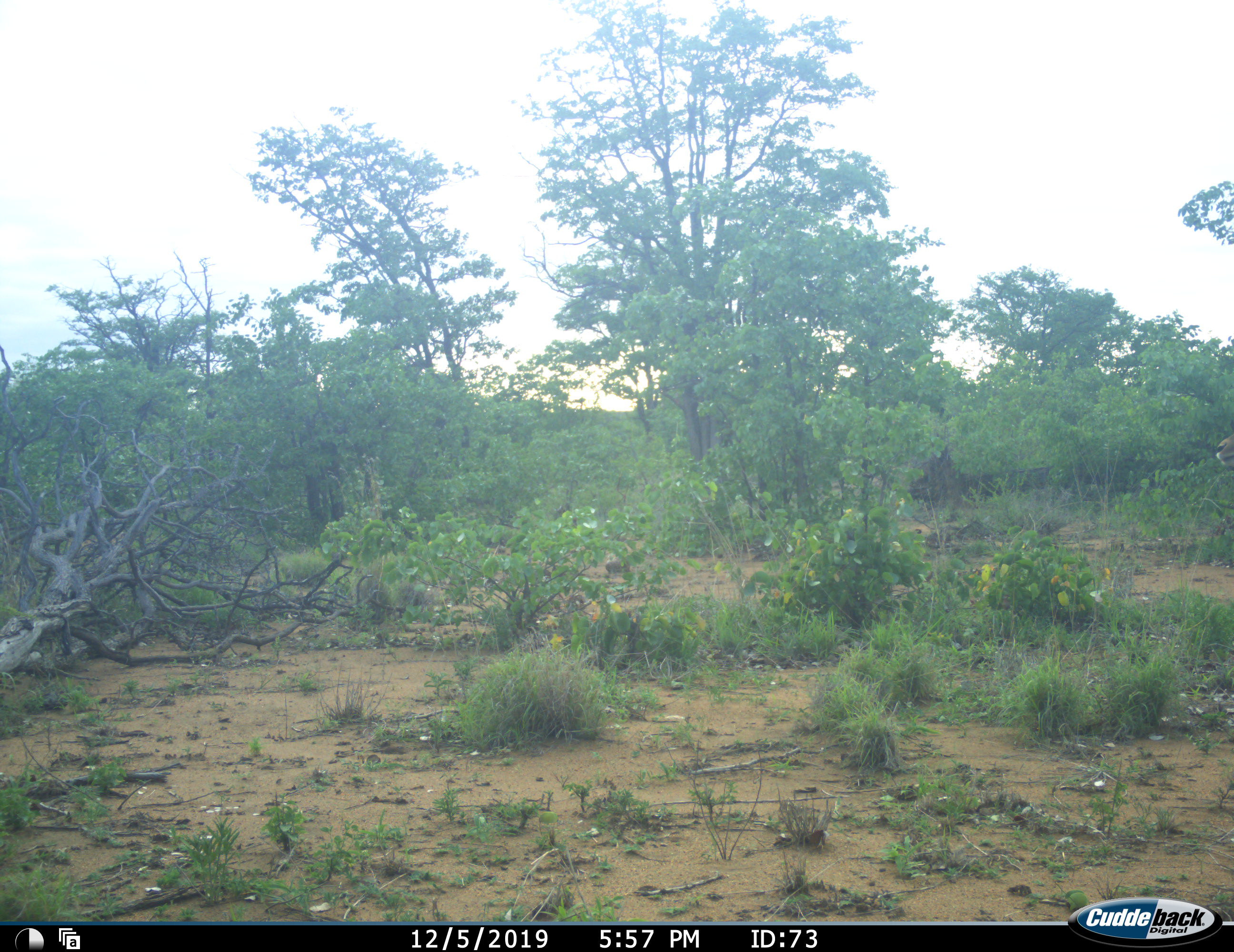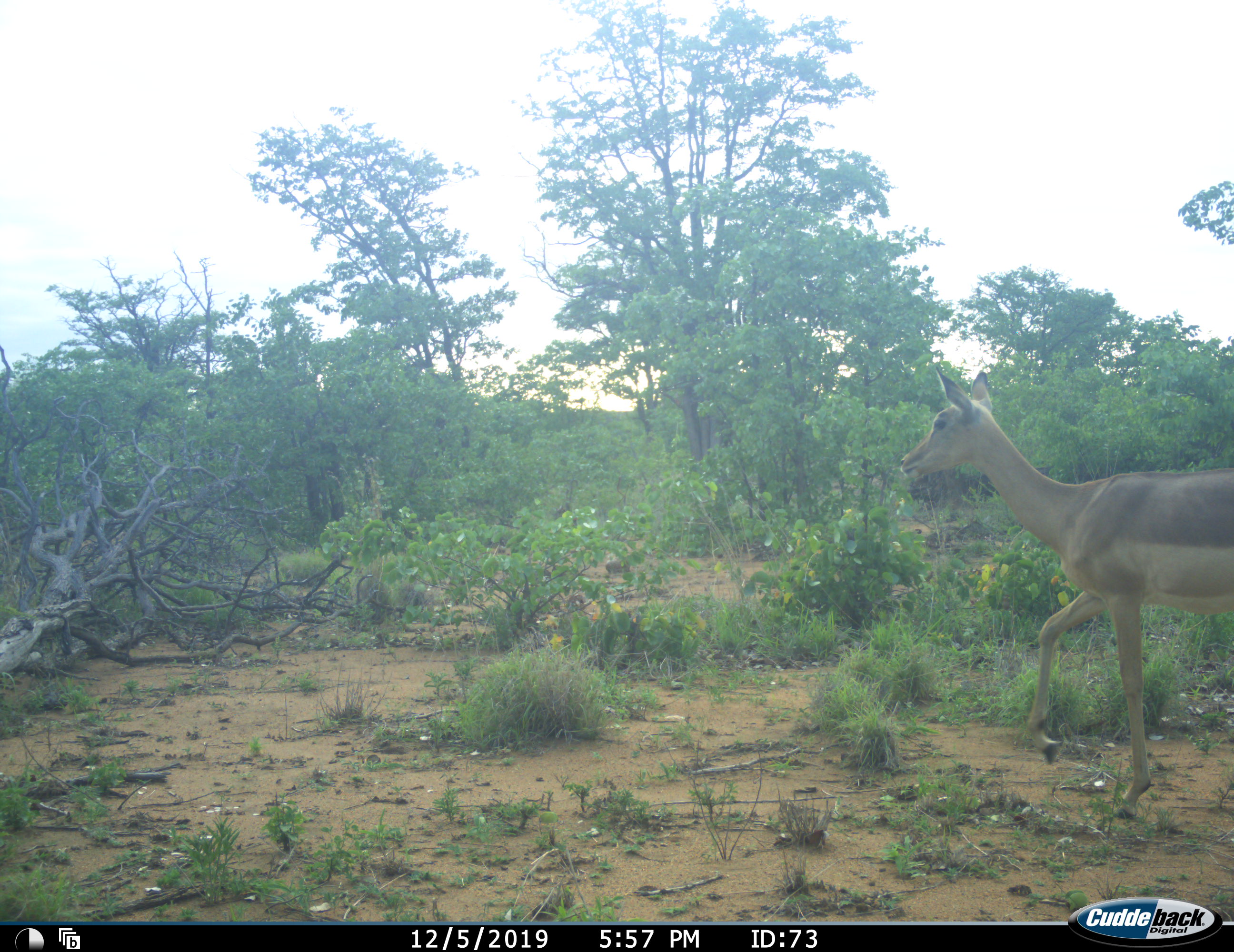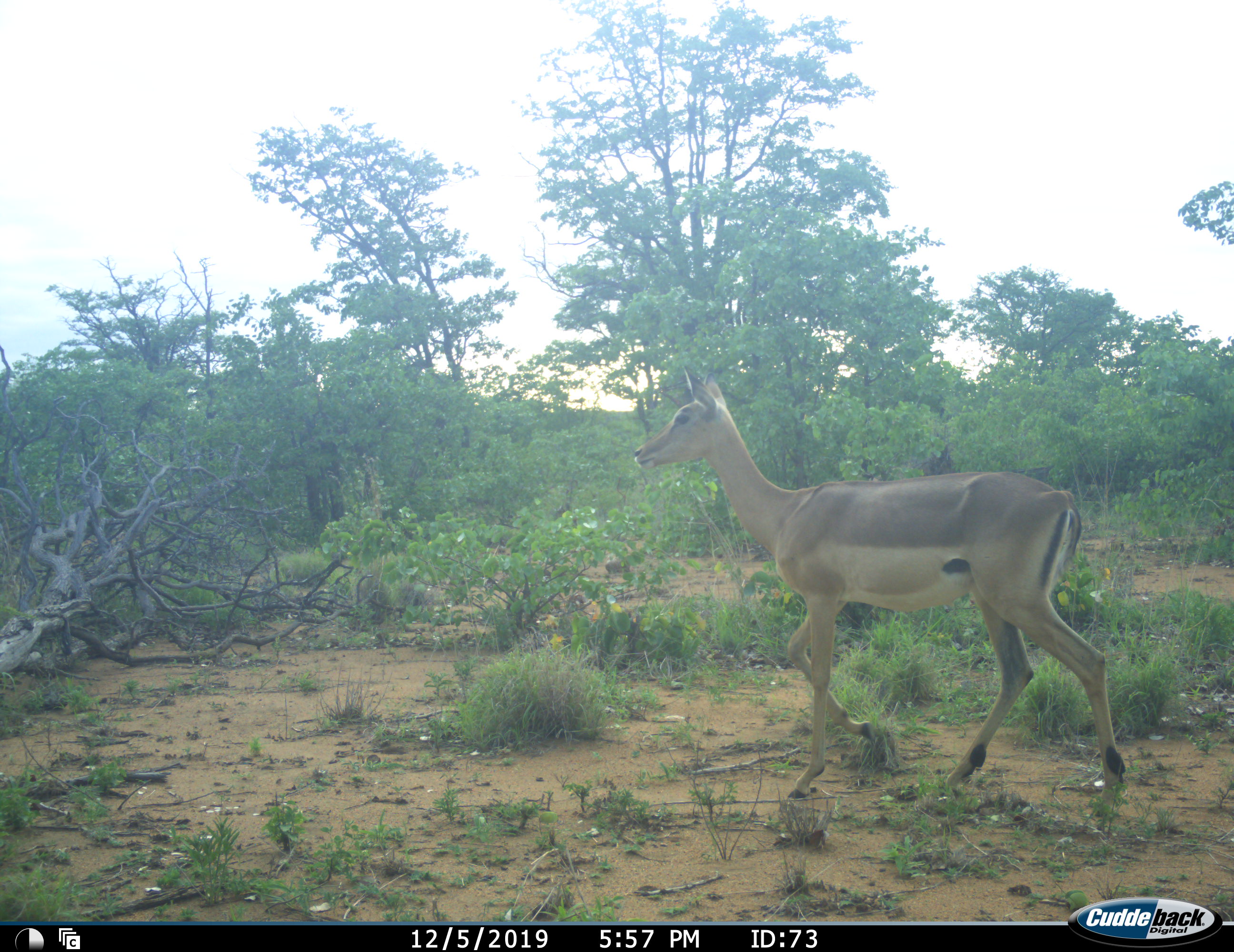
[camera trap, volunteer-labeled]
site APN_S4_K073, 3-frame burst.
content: unidentified animal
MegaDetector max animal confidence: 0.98